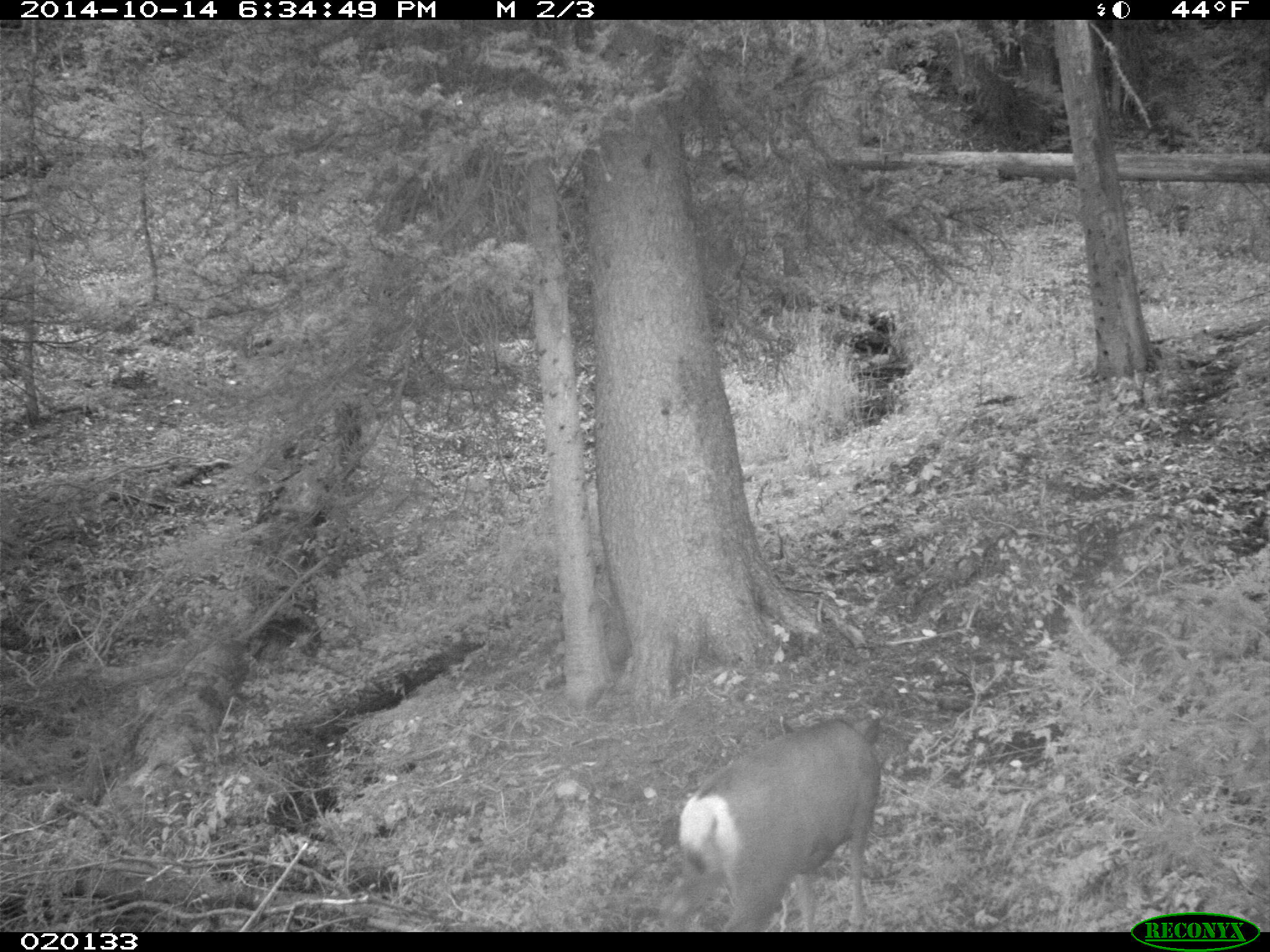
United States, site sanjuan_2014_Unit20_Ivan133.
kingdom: Animalia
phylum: Chordata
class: Mammalia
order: Artiodactyla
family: Cervidae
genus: Odocoileus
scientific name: Odocoileus hemionus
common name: mule deer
Odocoileus hemionus (mule deer).